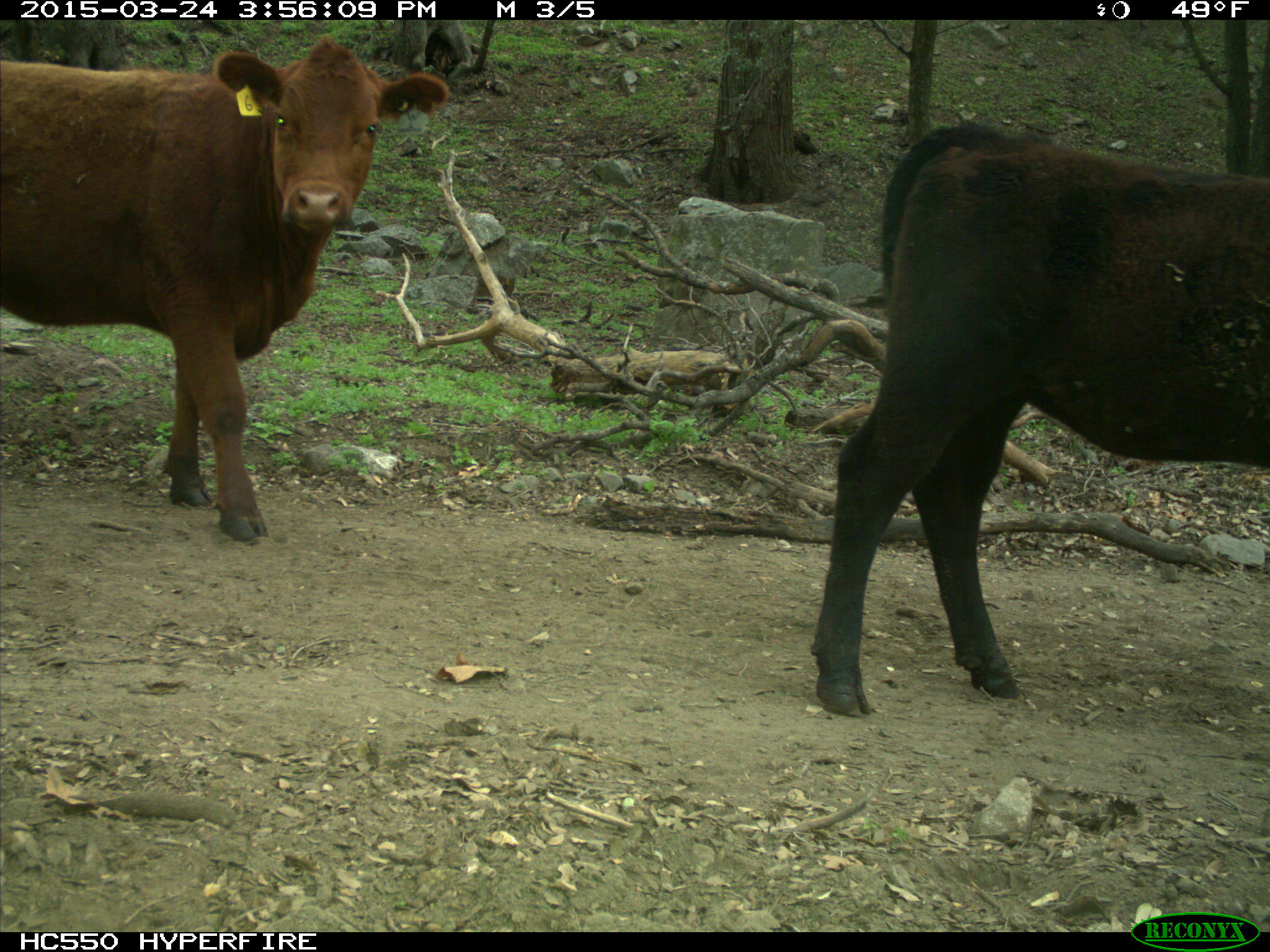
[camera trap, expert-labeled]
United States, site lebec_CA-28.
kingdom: Animalia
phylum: Chordata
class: Mammalia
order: Artiodactyla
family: Bovidae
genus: Bos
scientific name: Bos taurus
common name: domestic cow